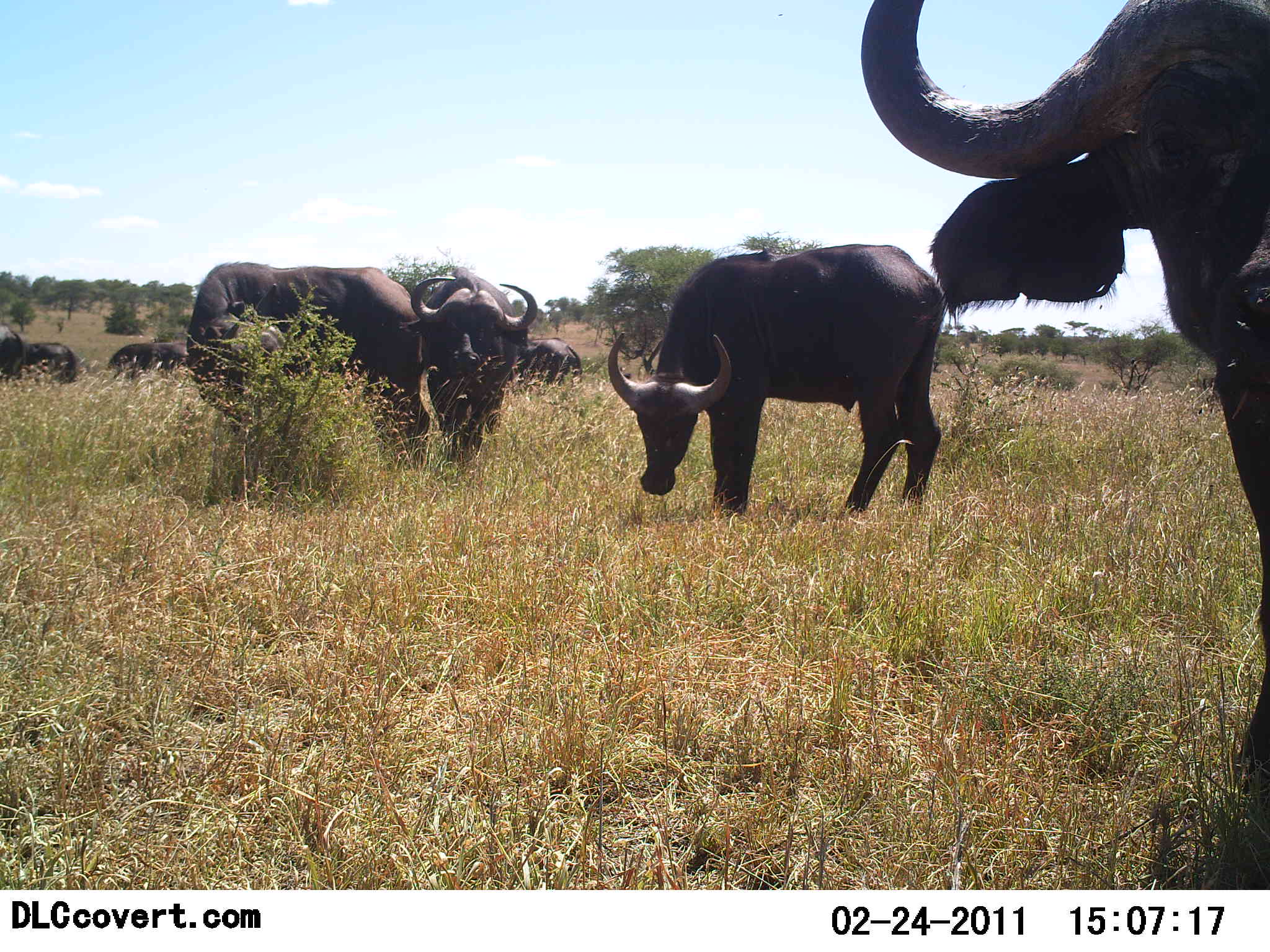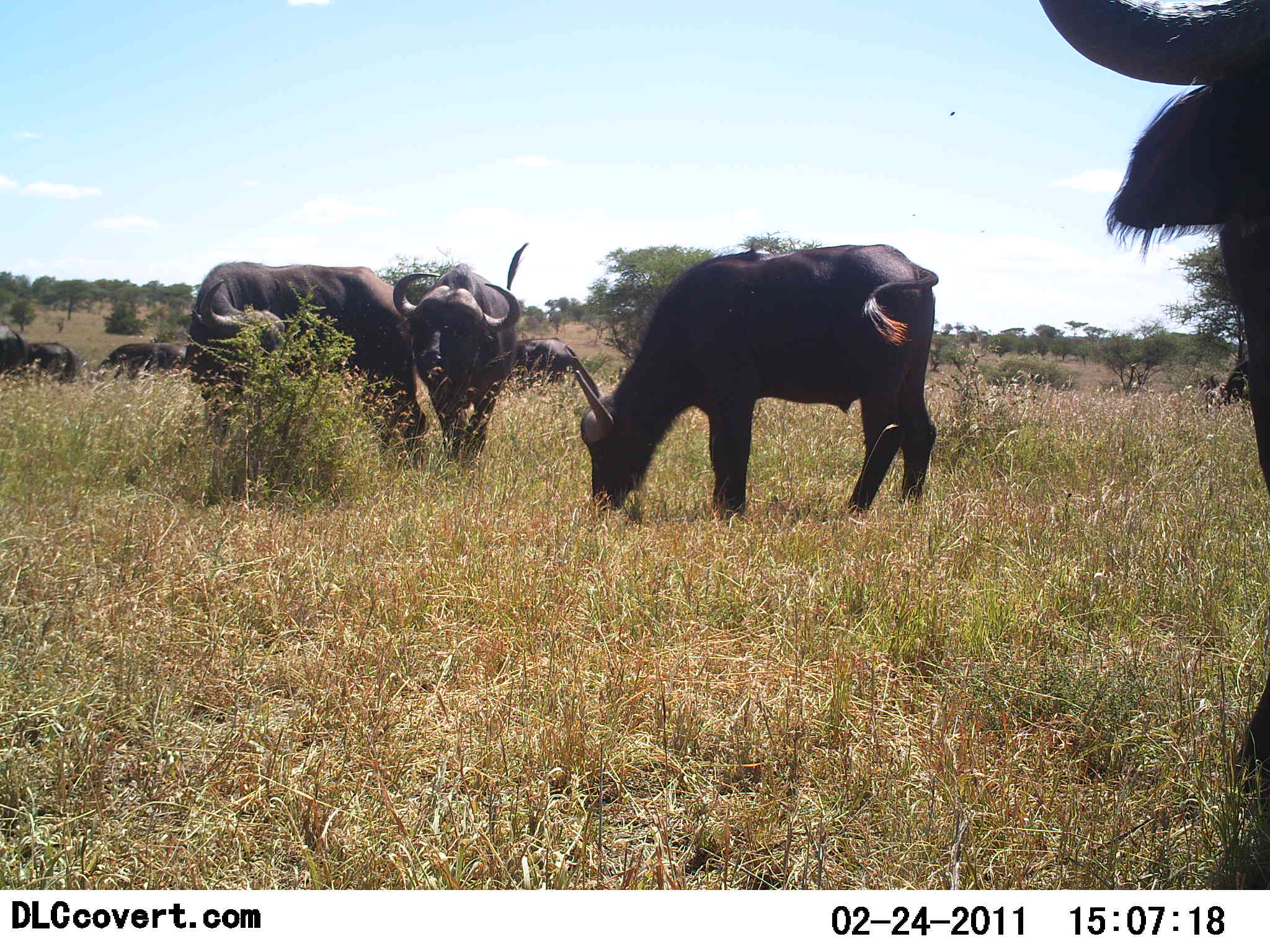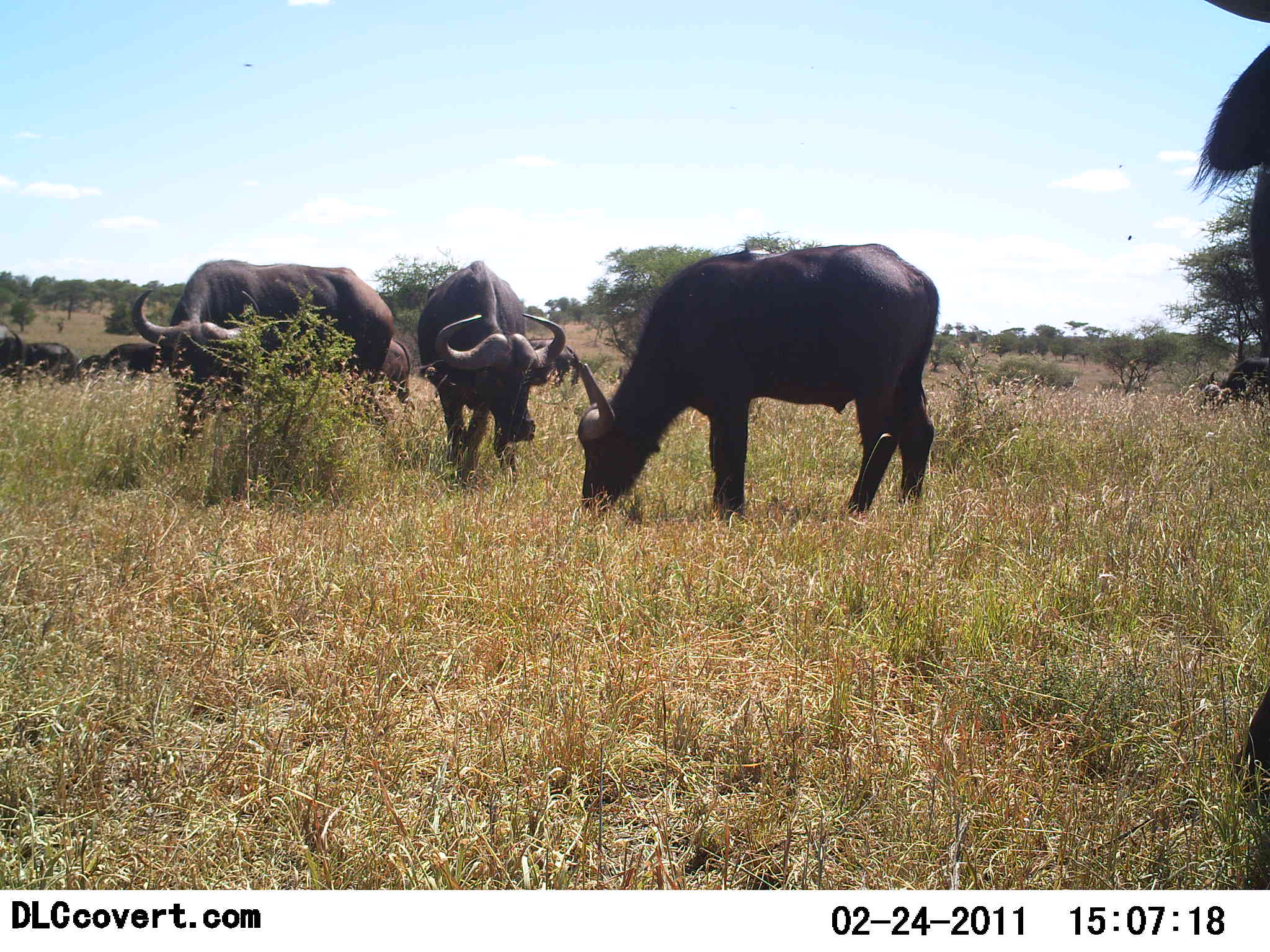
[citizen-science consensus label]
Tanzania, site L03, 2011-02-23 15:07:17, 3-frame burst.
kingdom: Animalia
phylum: Chordata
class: Mammalia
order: Artiodactyla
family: Bovidae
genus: Syncerus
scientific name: Syncerus caffer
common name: cape buffalo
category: buffalo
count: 8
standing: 85%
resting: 0%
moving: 31%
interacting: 8%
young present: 0%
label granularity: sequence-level